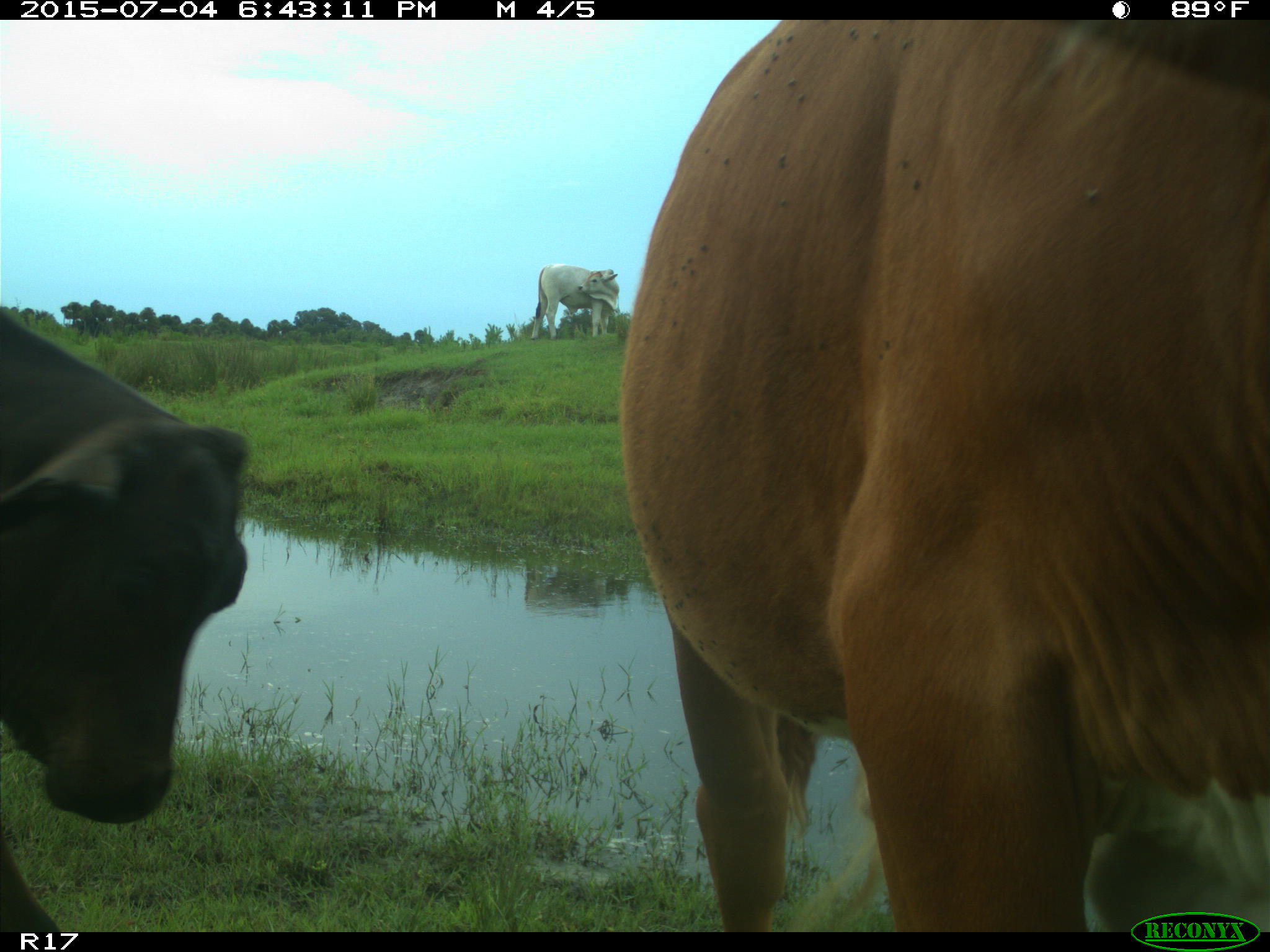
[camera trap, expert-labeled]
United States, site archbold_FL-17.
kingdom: Animalia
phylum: Chordata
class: Mammalia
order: Artiodactyla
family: Bovidae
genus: Bos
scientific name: Bos taurus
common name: domestic cow